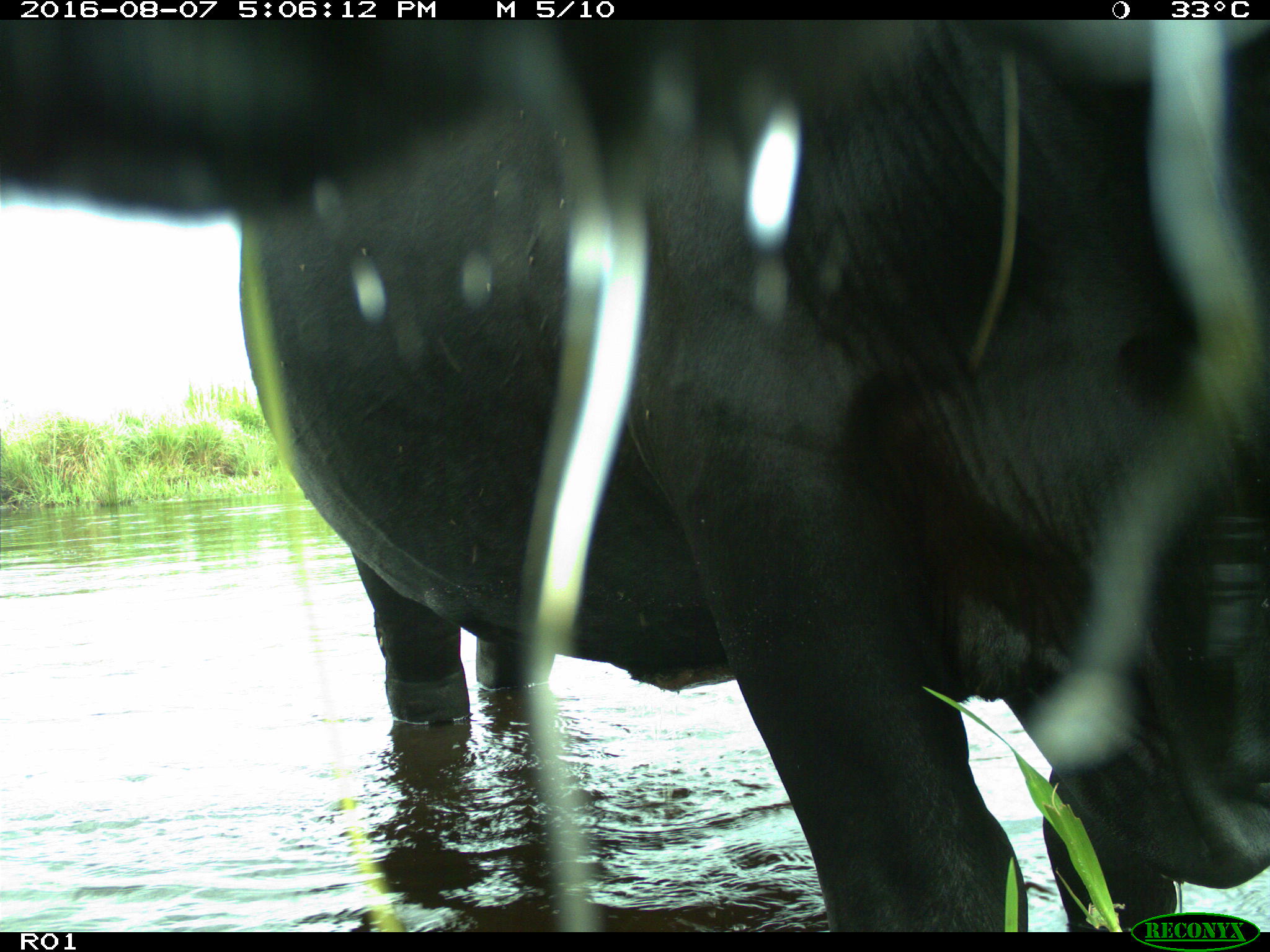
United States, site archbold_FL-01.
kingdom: Animalia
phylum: Chordata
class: Mammalia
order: Artiodactyla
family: Bovidae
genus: Bos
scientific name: Bos taurus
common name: domestic cow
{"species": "Bos taurus (domestic cow)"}